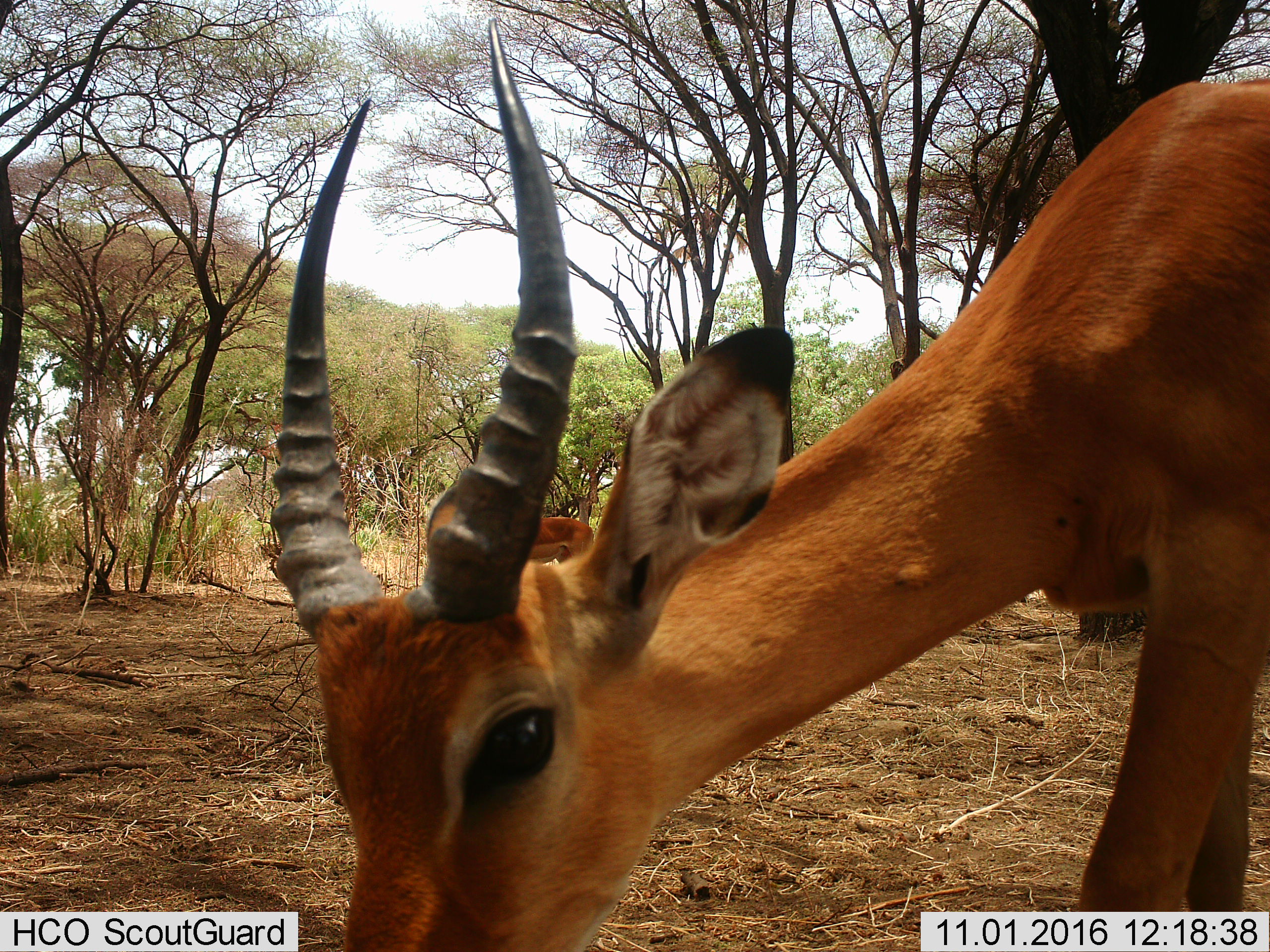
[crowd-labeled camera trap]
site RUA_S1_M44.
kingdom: Animalia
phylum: Chordata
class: Mammalia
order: Artiodactyla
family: Bovidae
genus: Aepyceros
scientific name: Aepyceros melampus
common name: impala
Impala (Aepyceros melampus), count 1. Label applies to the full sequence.